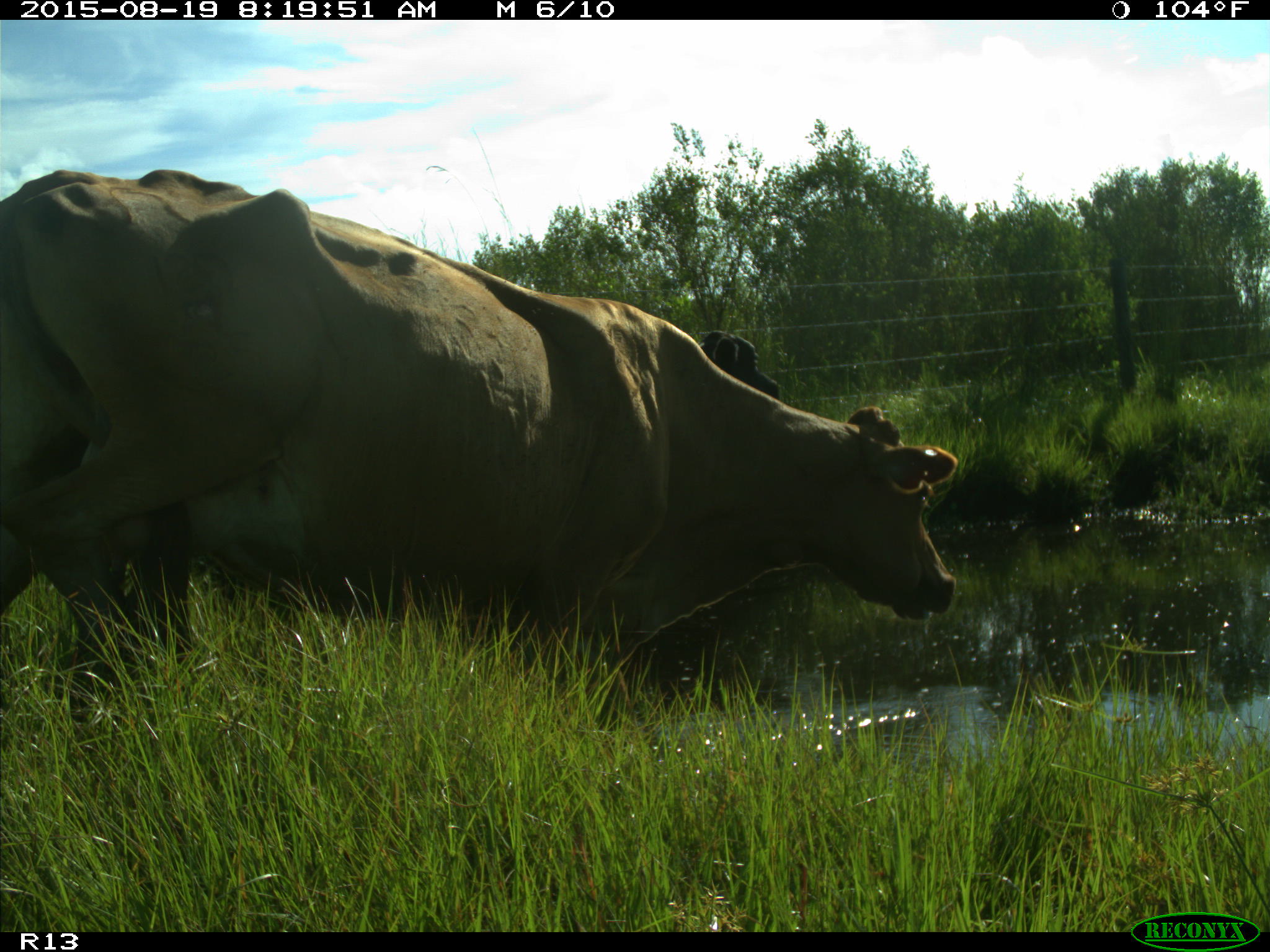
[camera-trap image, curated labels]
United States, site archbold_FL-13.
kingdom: Animalia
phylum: Chordata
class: Mammalia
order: Artiodactyla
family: Bovidae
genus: Bos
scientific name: Bos taurus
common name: domestic cow